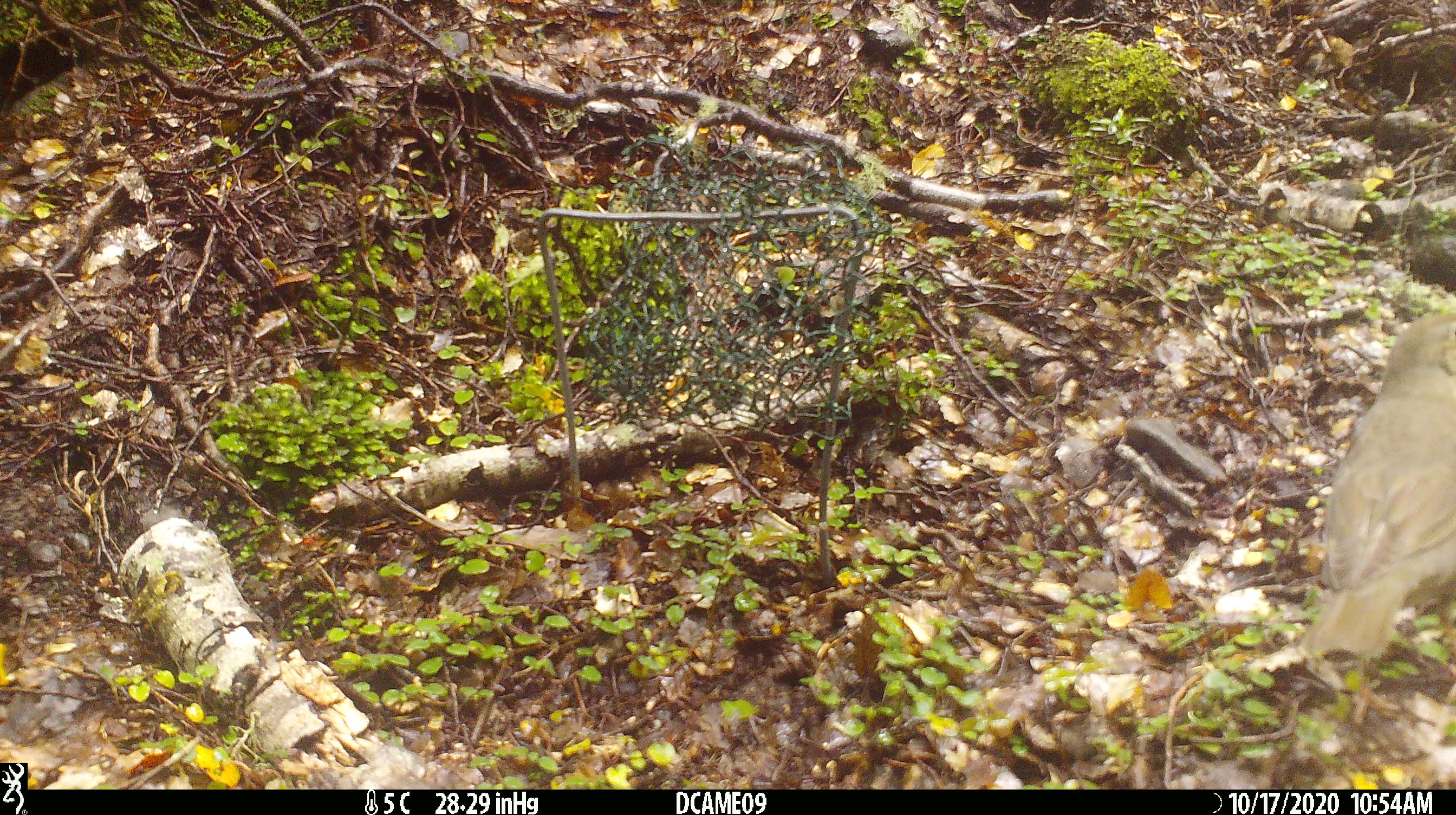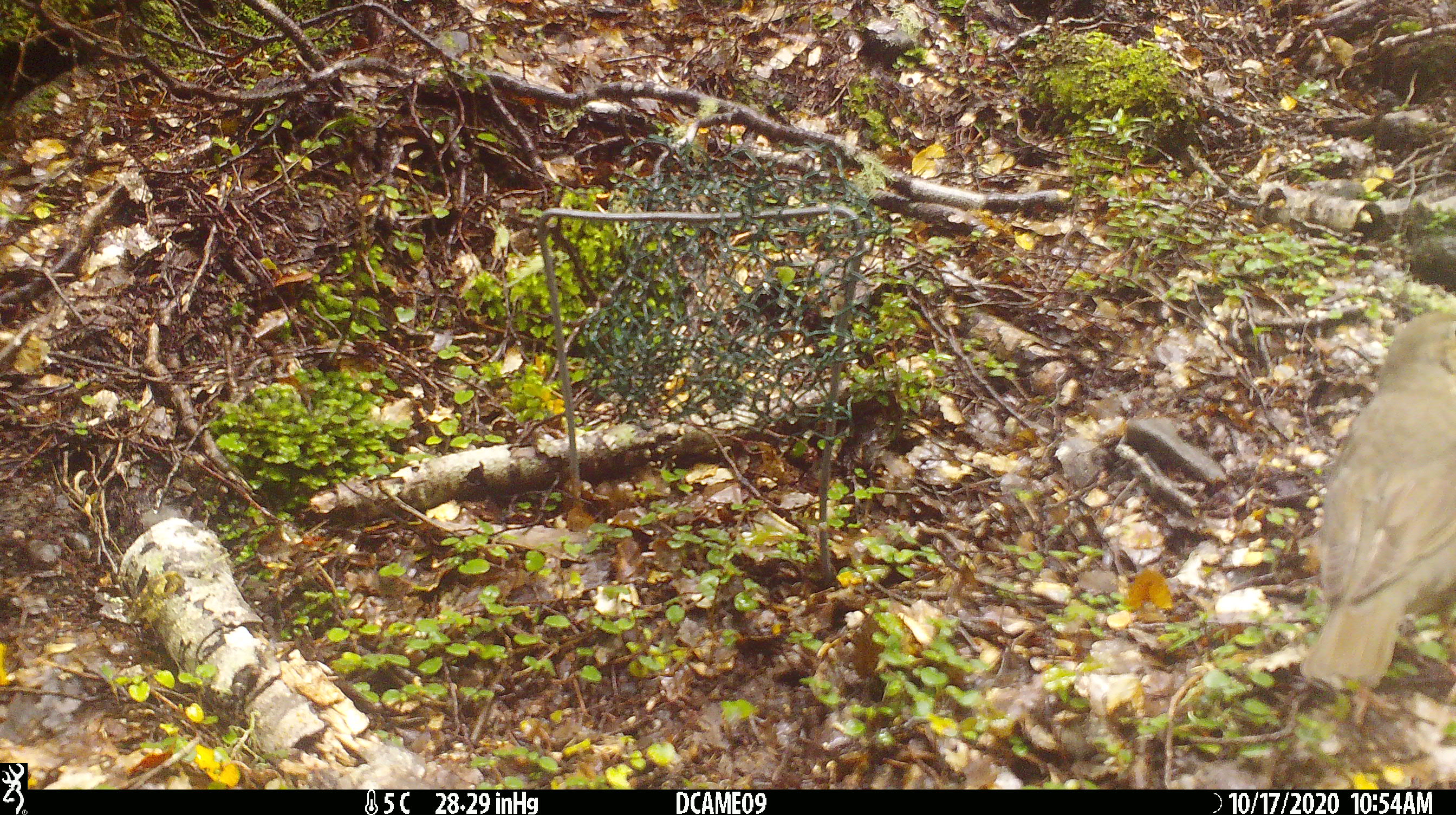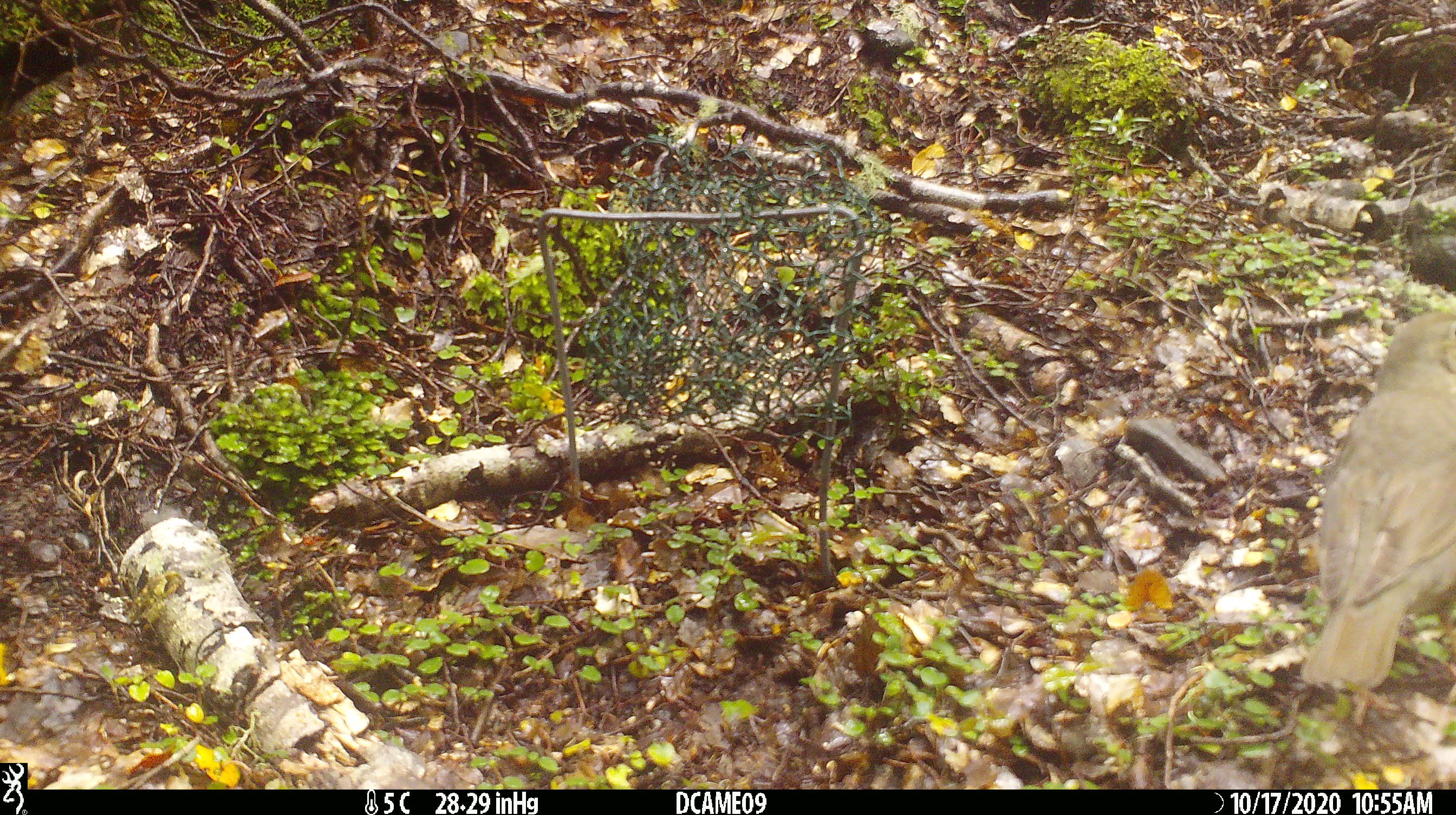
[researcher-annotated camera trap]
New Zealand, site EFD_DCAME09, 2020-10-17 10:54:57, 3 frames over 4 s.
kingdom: Animalia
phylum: Chordata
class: Aves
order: Passeriformes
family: Turdidae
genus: Turdus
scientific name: Turdus philomelos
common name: song thrush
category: thrush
Thrush (song thrush) (Turdus philomelos).